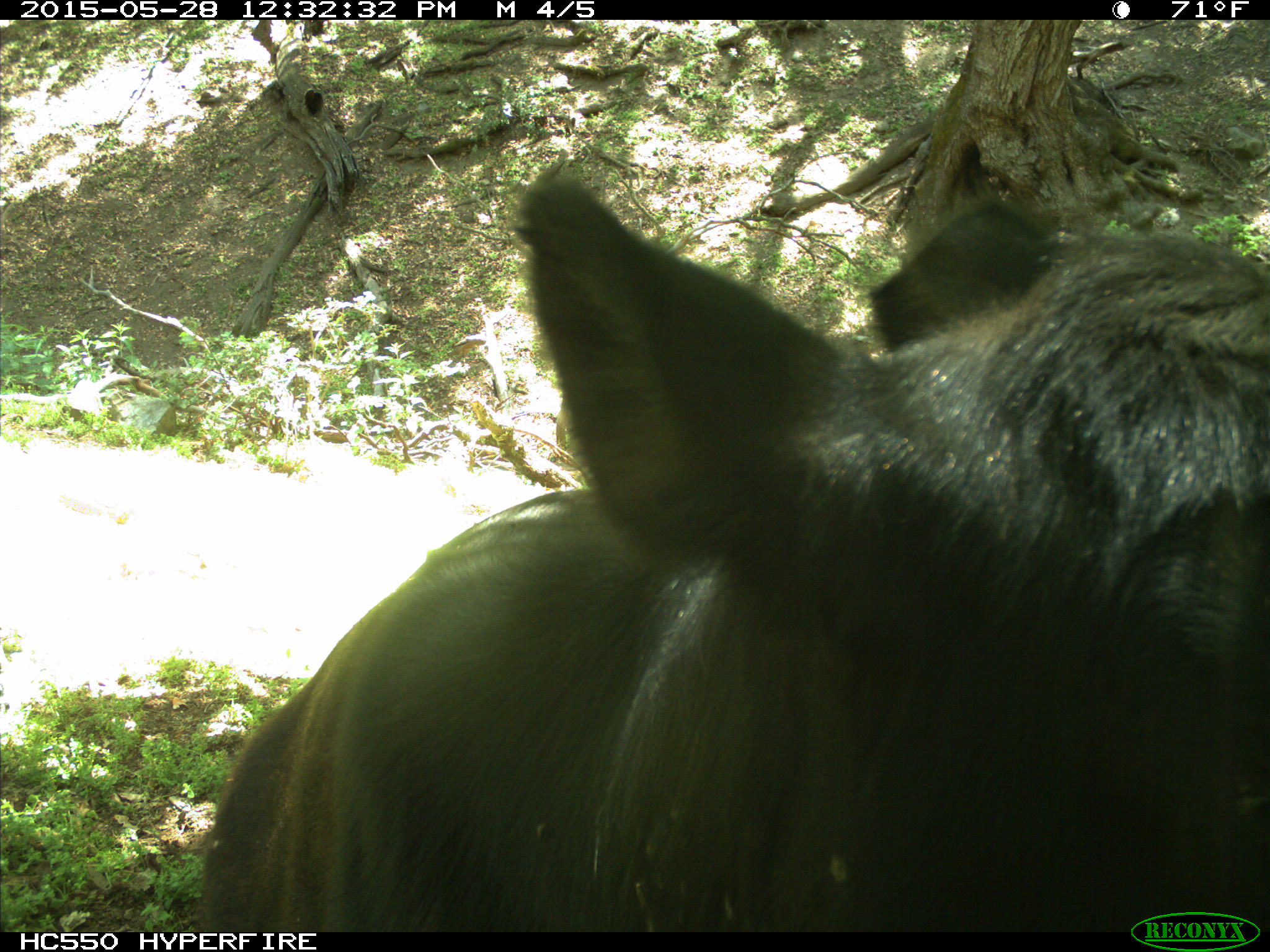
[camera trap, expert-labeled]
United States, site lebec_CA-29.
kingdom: Animalia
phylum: Chordata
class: Mammalia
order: Artiodactyla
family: Bovidae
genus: Bos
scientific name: Bos taurus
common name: domestic cow